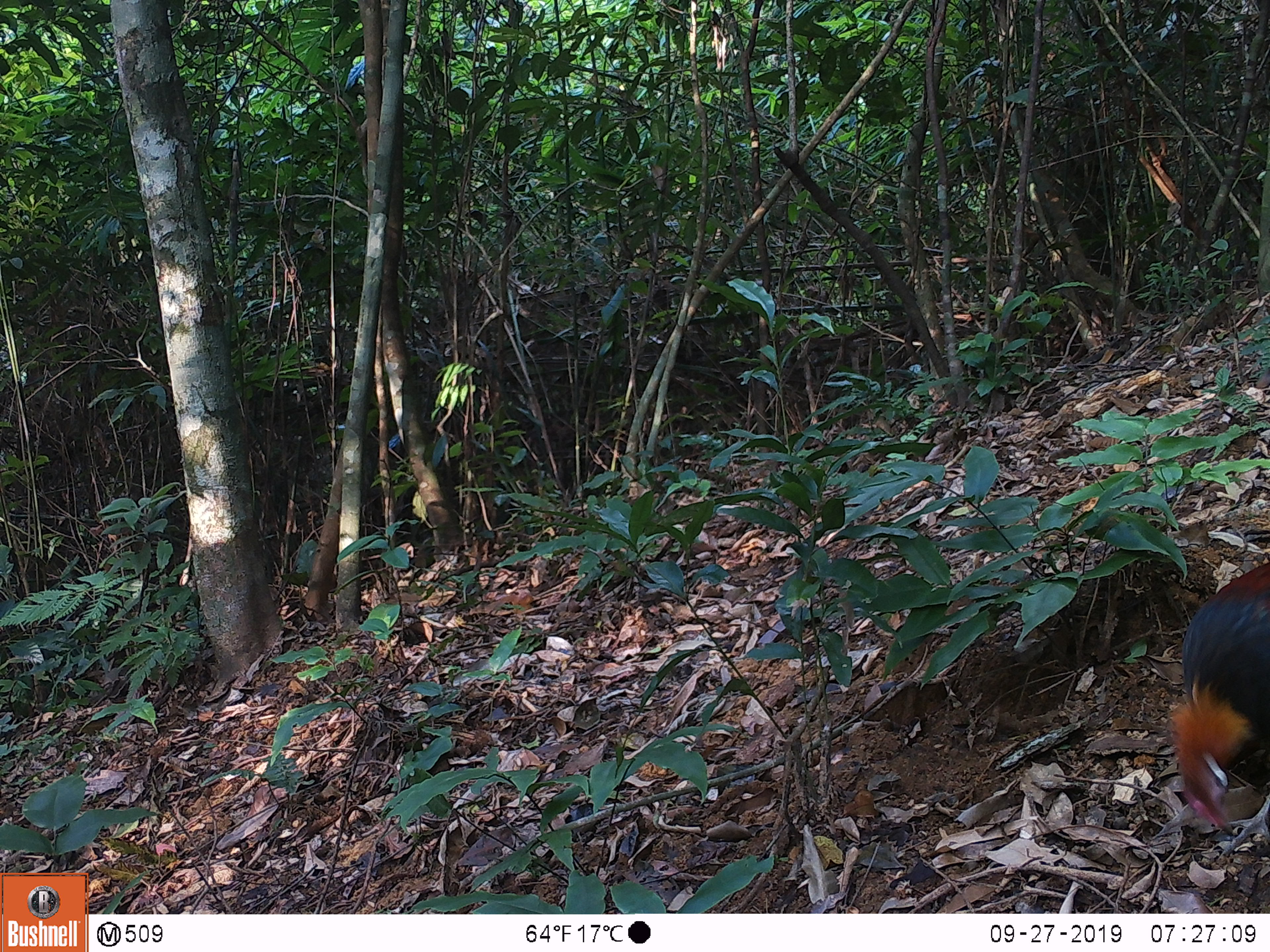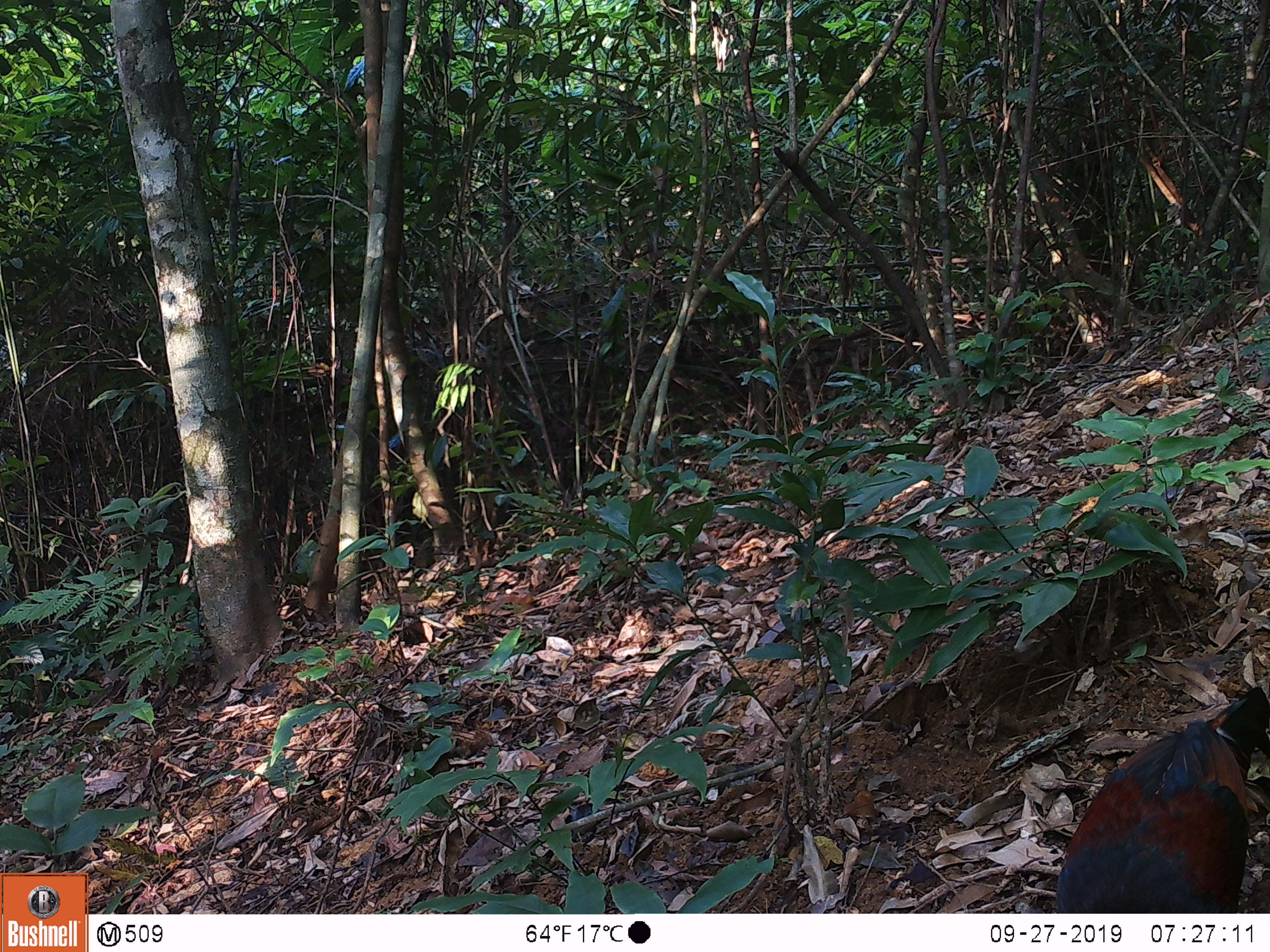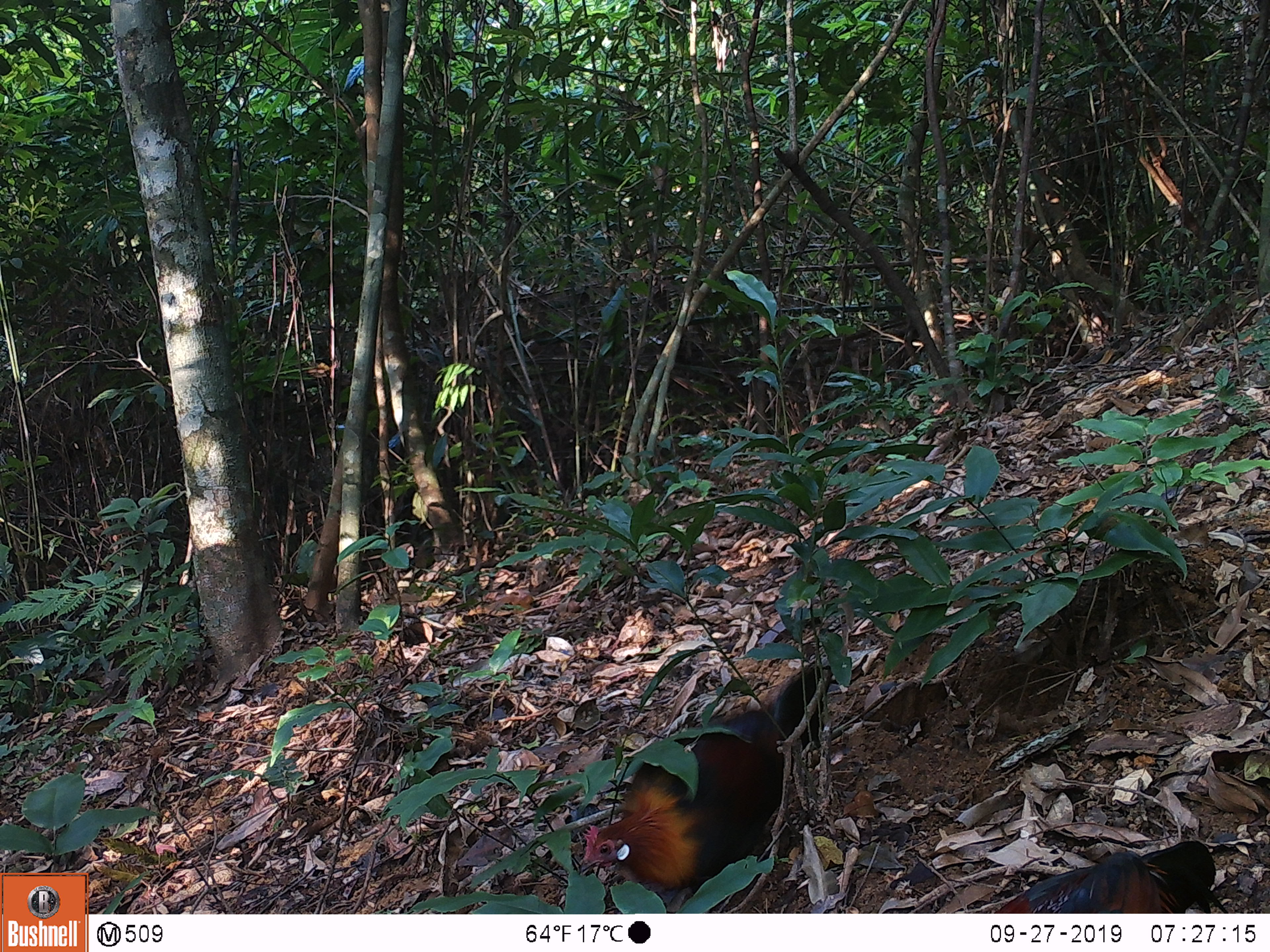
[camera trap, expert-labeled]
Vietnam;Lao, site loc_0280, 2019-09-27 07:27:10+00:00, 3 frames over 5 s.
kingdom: Animalia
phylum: Chordata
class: Aves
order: Galliformes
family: Phasianidae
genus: Gallus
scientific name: Gallus gallus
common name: red junglefowl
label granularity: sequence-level